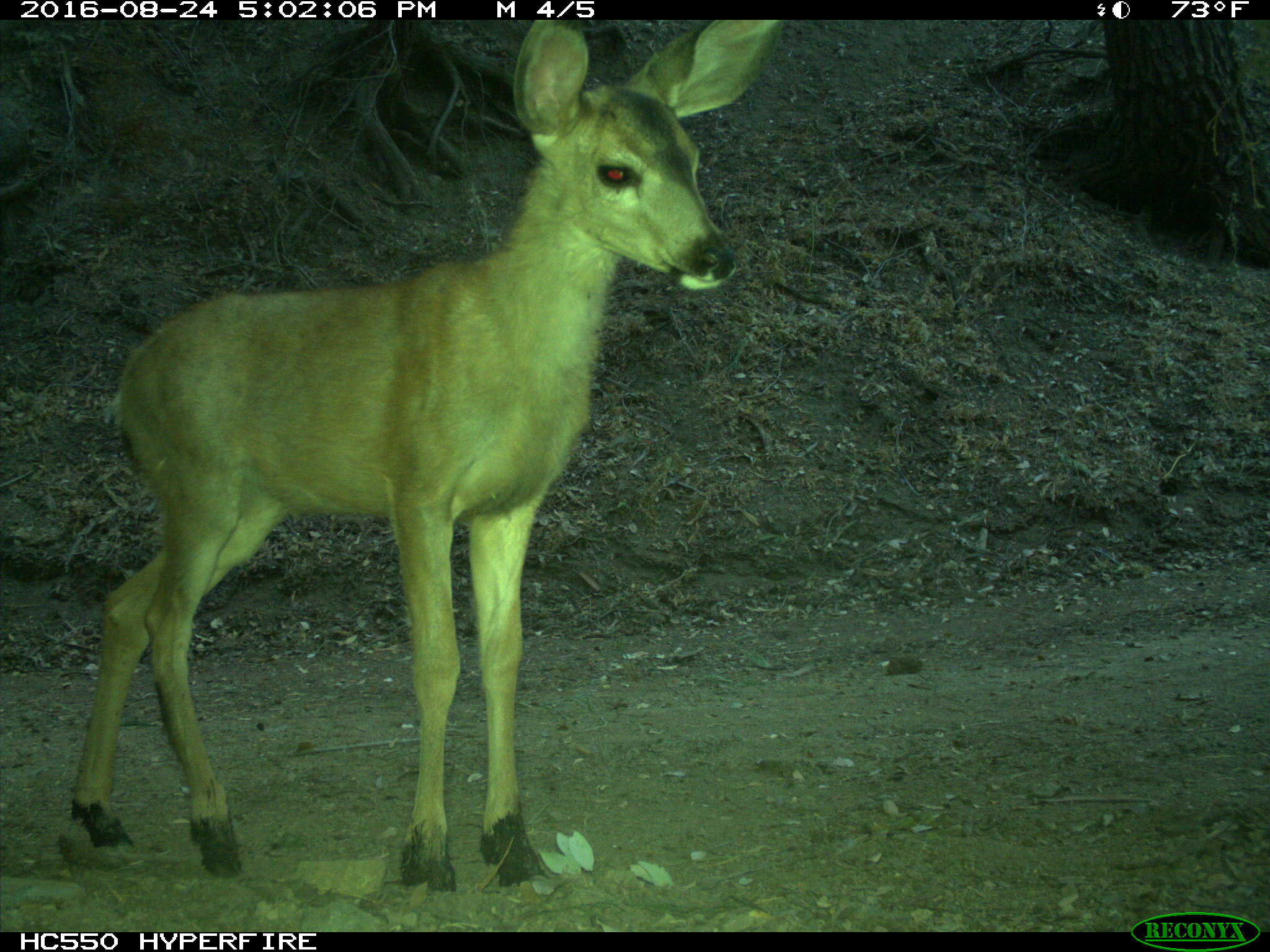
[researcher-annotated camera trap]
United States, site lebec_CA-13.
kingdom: Animalia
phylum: Chordata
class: Mammalia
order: Artiodactyla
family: Cervidae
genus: Odocoileus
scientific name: Odocoileus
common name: deer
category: unidentified deer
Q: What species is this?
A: Unidentified deer (deer) (Odocoileus).